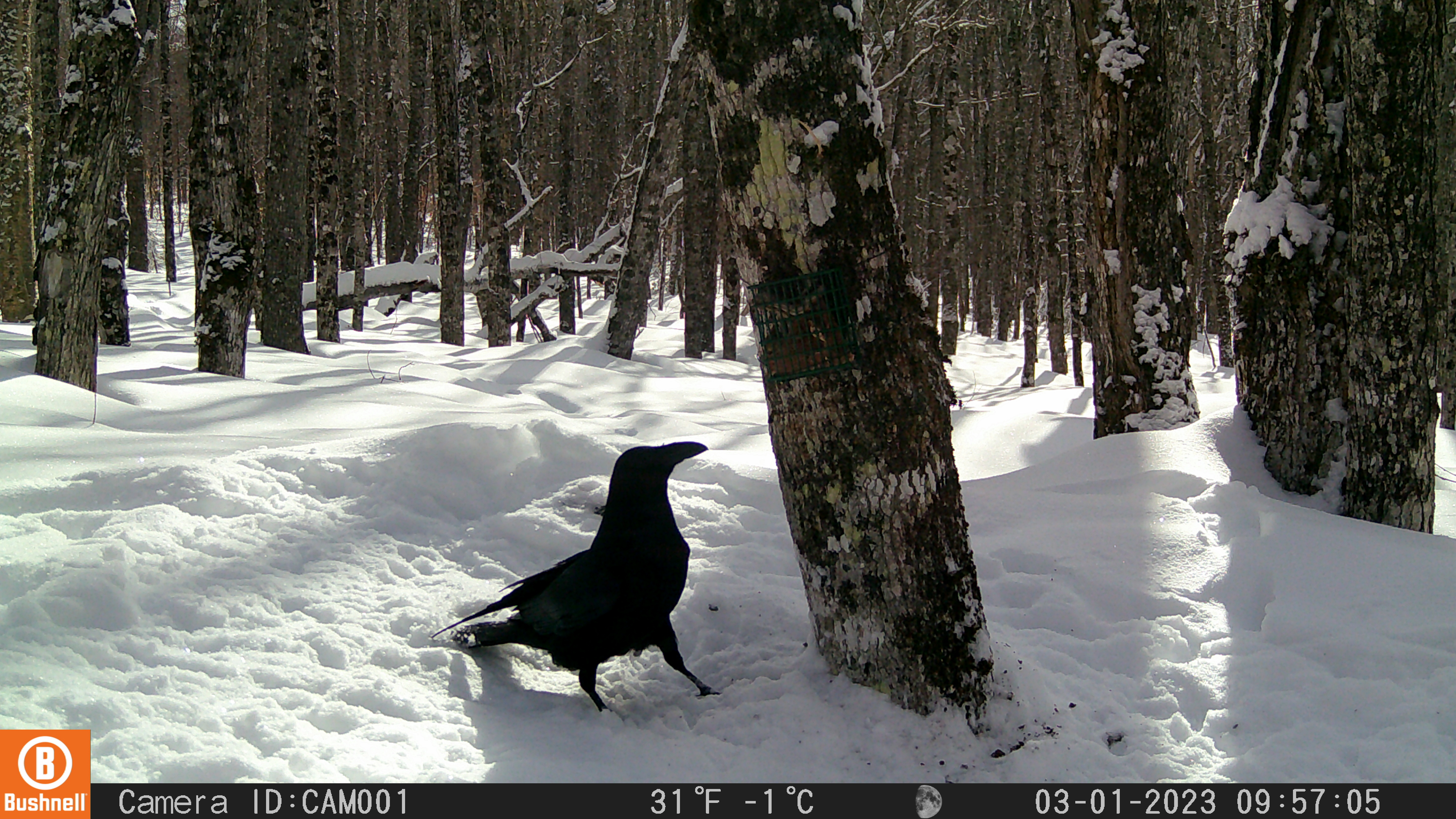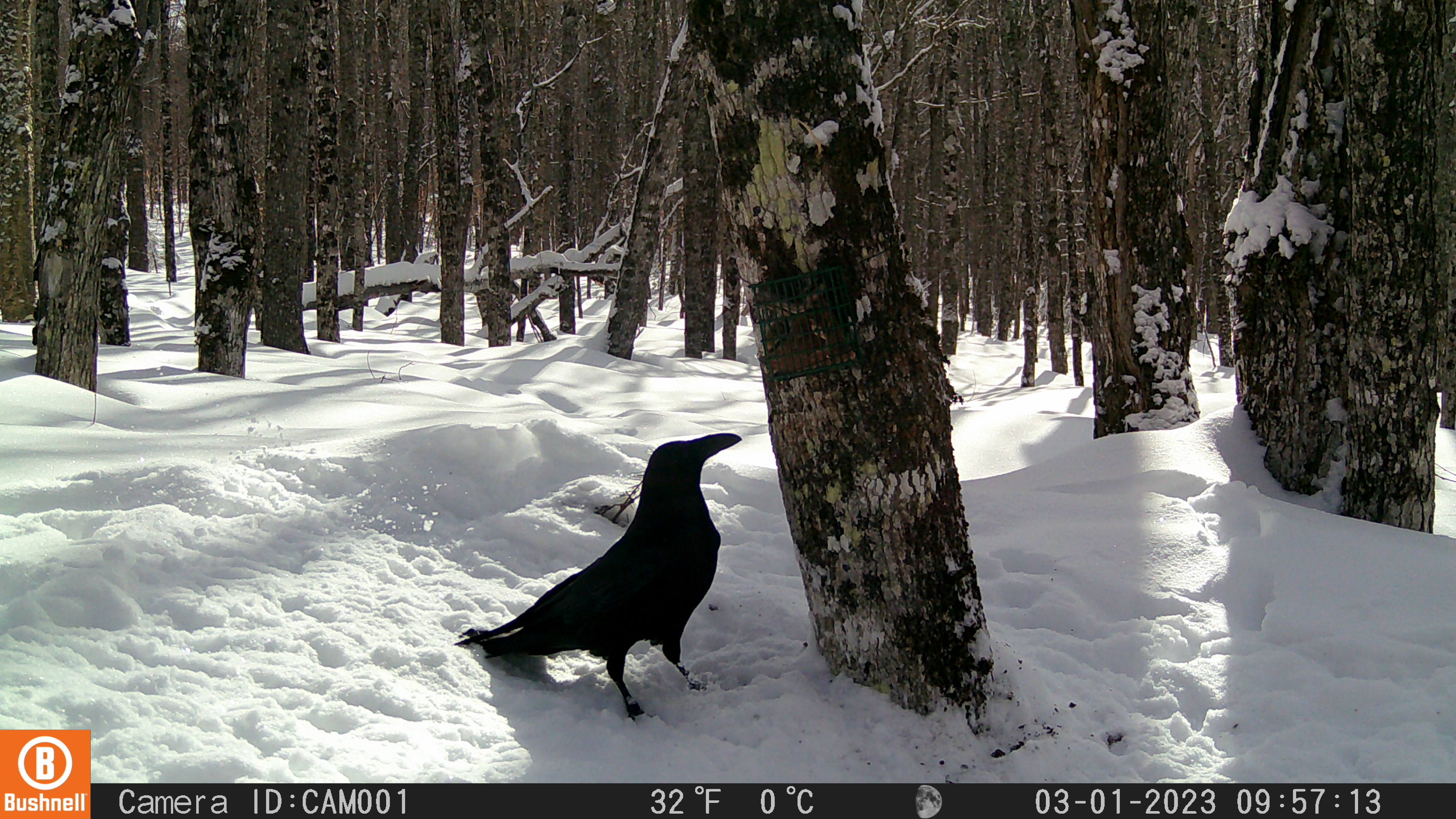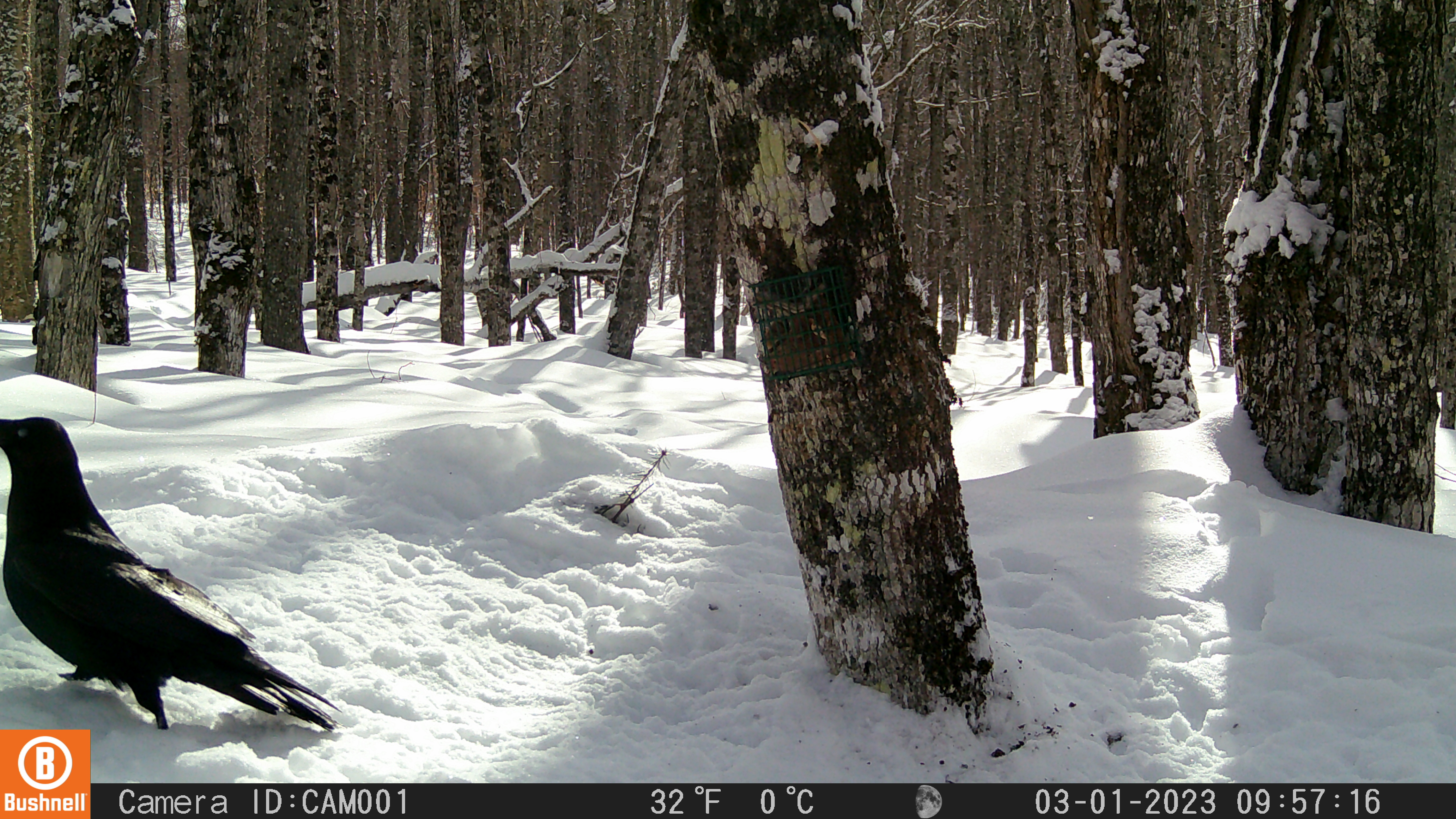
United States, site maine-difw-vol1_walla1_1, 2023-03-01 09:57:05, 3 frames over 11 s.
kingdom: Animalia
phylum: Chordata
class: Aves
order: Passeriformes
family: Corvidae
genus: Corvus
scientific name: Corvus corax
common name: common raven